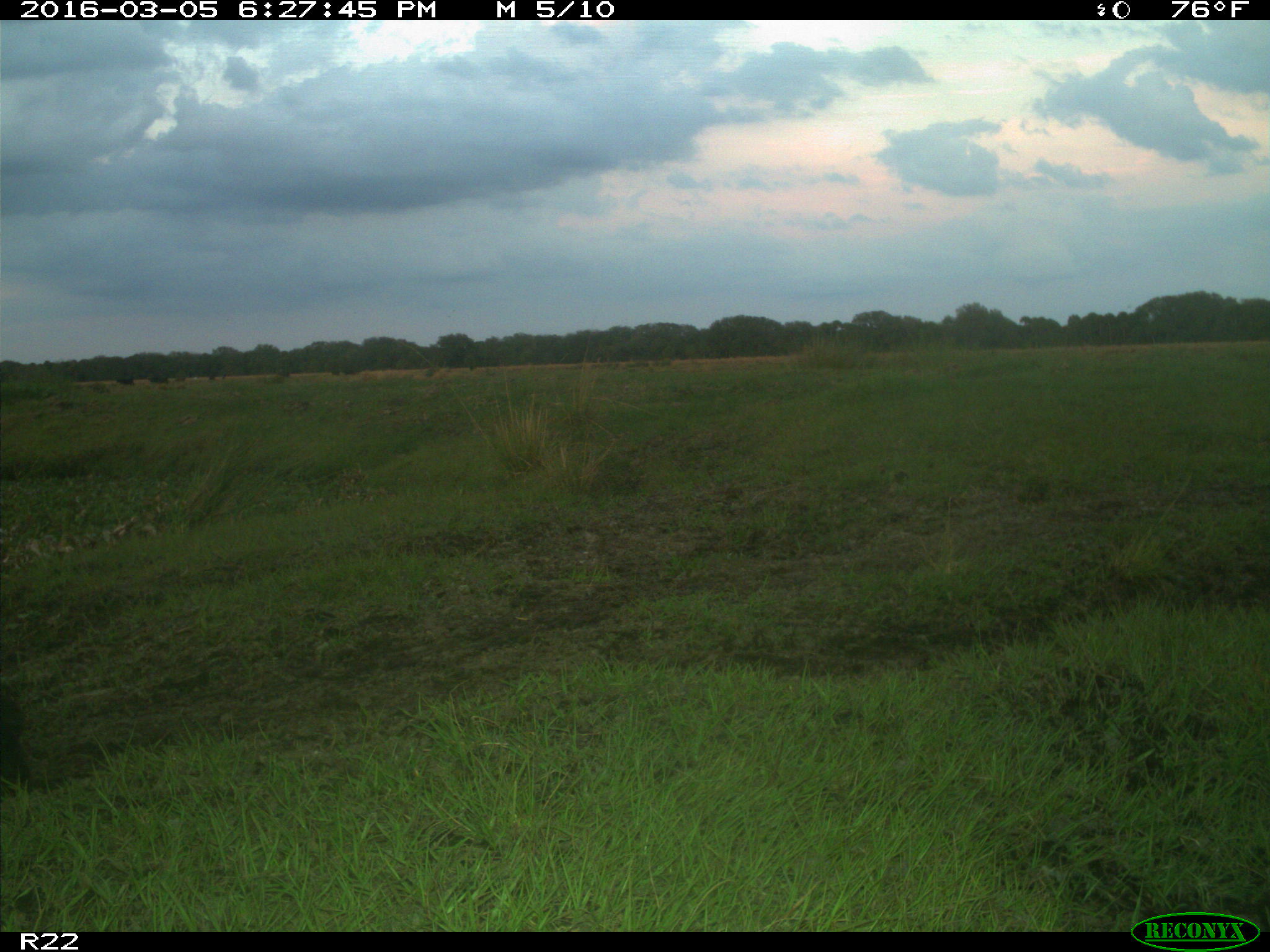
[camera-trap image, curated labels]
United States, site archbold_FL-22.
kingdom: Animalia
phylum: Chordata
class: Mammalia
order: Artiodactyla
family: Bovidae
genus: Bos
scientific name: Bos taurus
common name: domestic cow